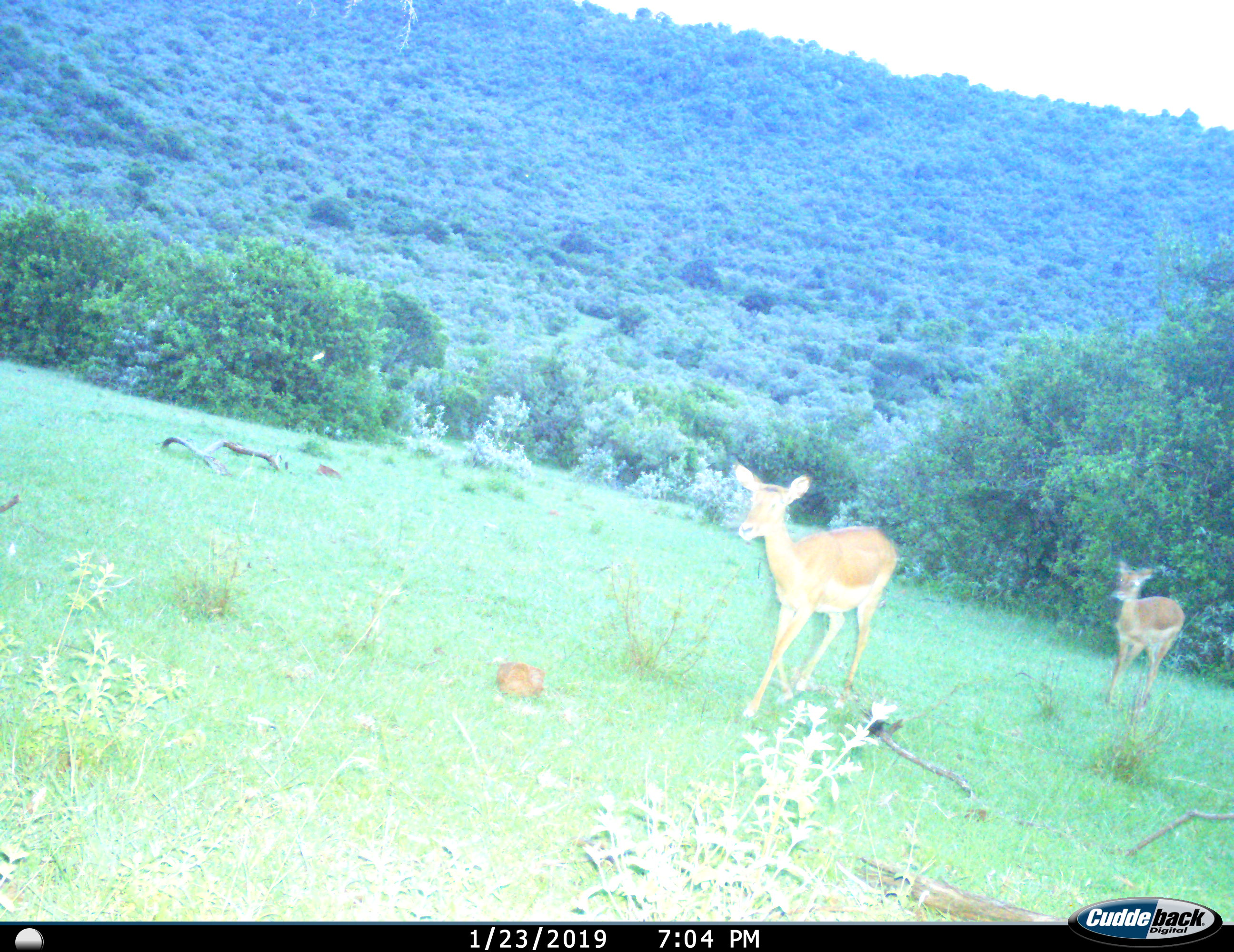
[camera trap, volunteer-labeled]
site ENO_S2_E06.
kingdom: Animalia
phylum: Chordata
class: Mammalia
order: Artiodactyla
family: Bovidae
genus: Aepyceros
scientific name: Aepyceros melampus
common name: impala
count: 2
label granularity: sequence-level